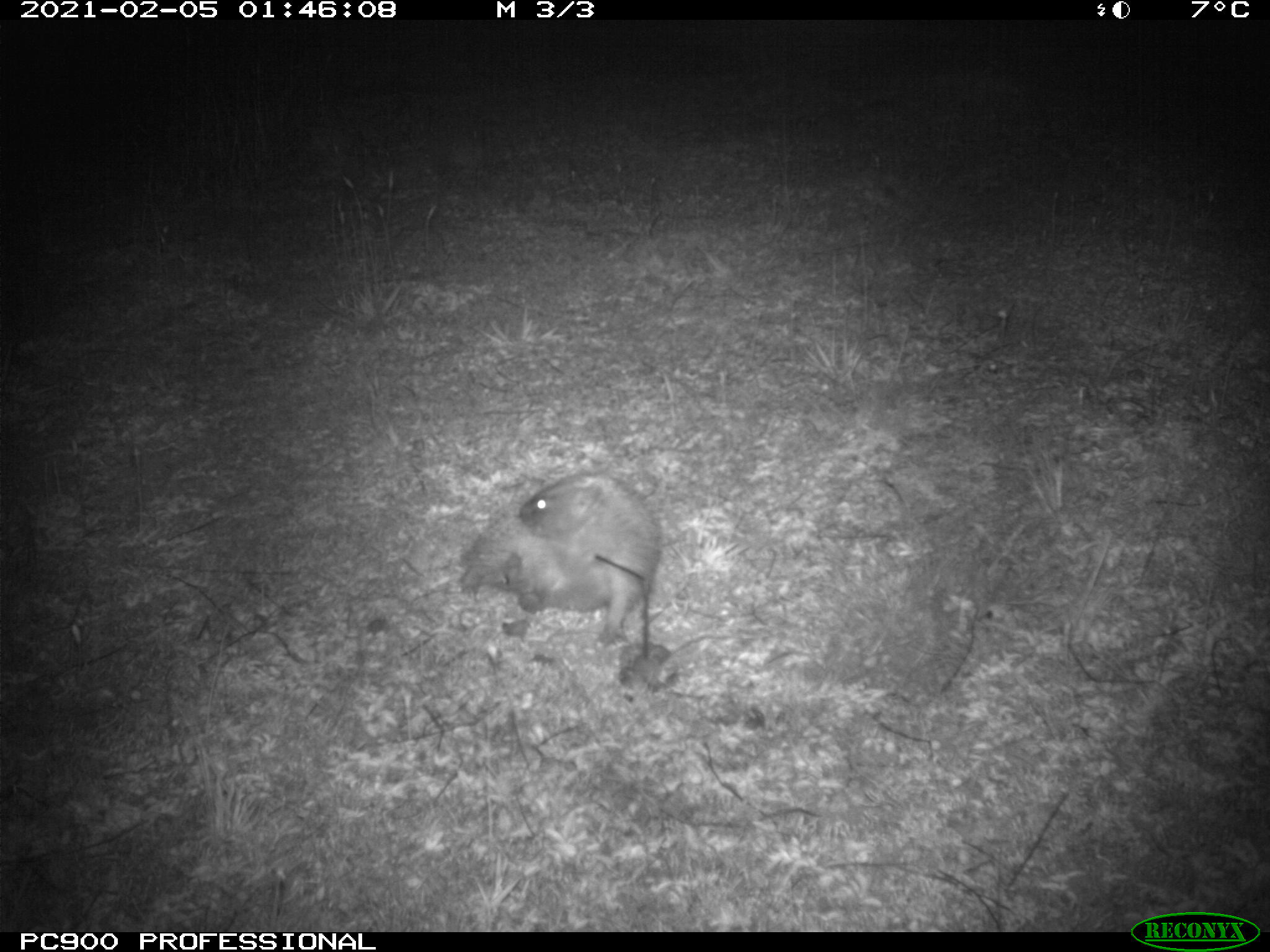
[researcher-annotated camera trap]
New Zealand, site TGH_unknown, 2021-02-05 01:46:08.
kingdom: Animalia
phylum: Chordata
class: Mammalia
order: Eulipotyphla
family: Erinaceidae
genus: Erinaceus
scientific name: Erinaceus europaeus europaeus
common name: european hedgehog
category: hedgehog